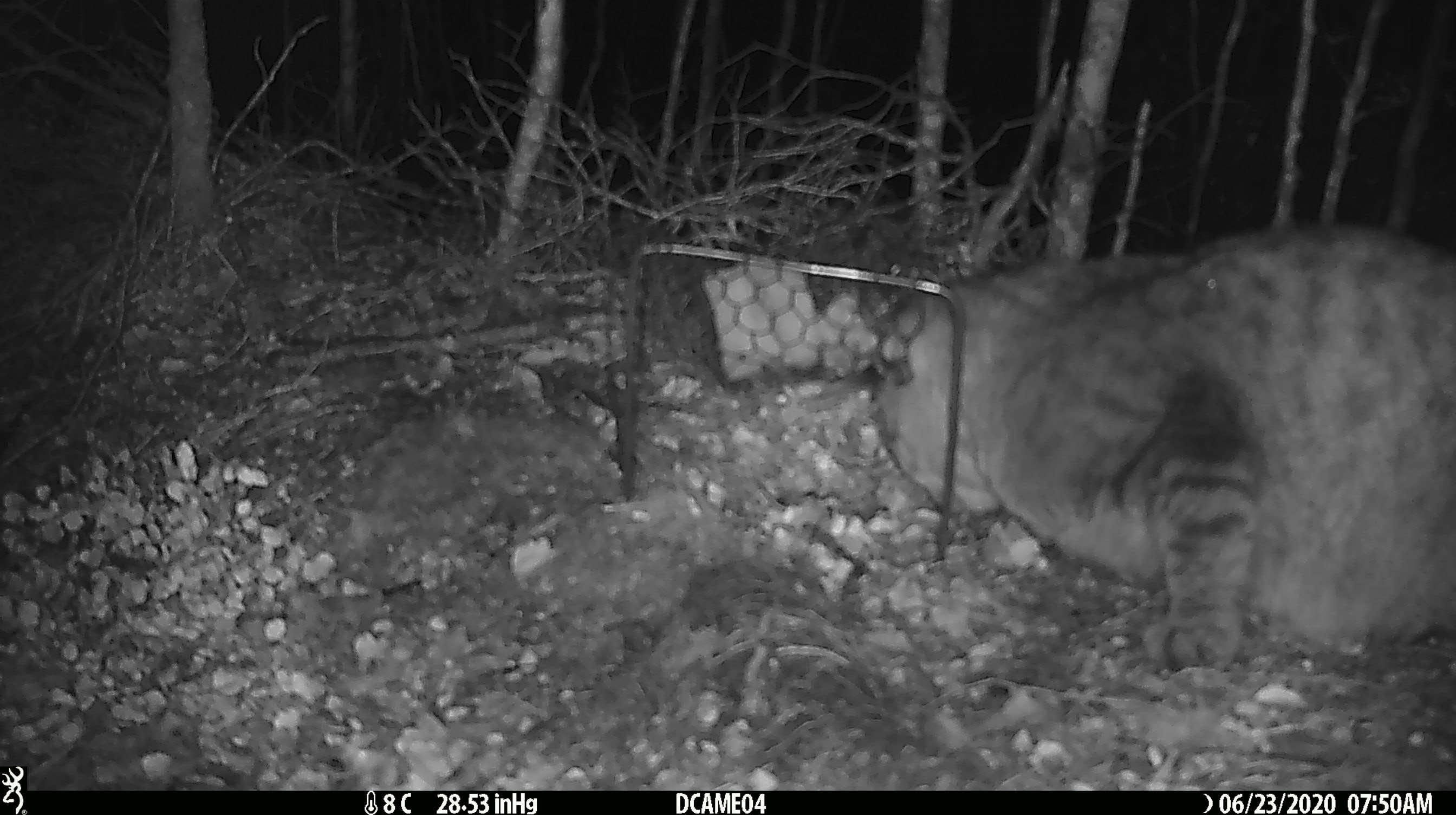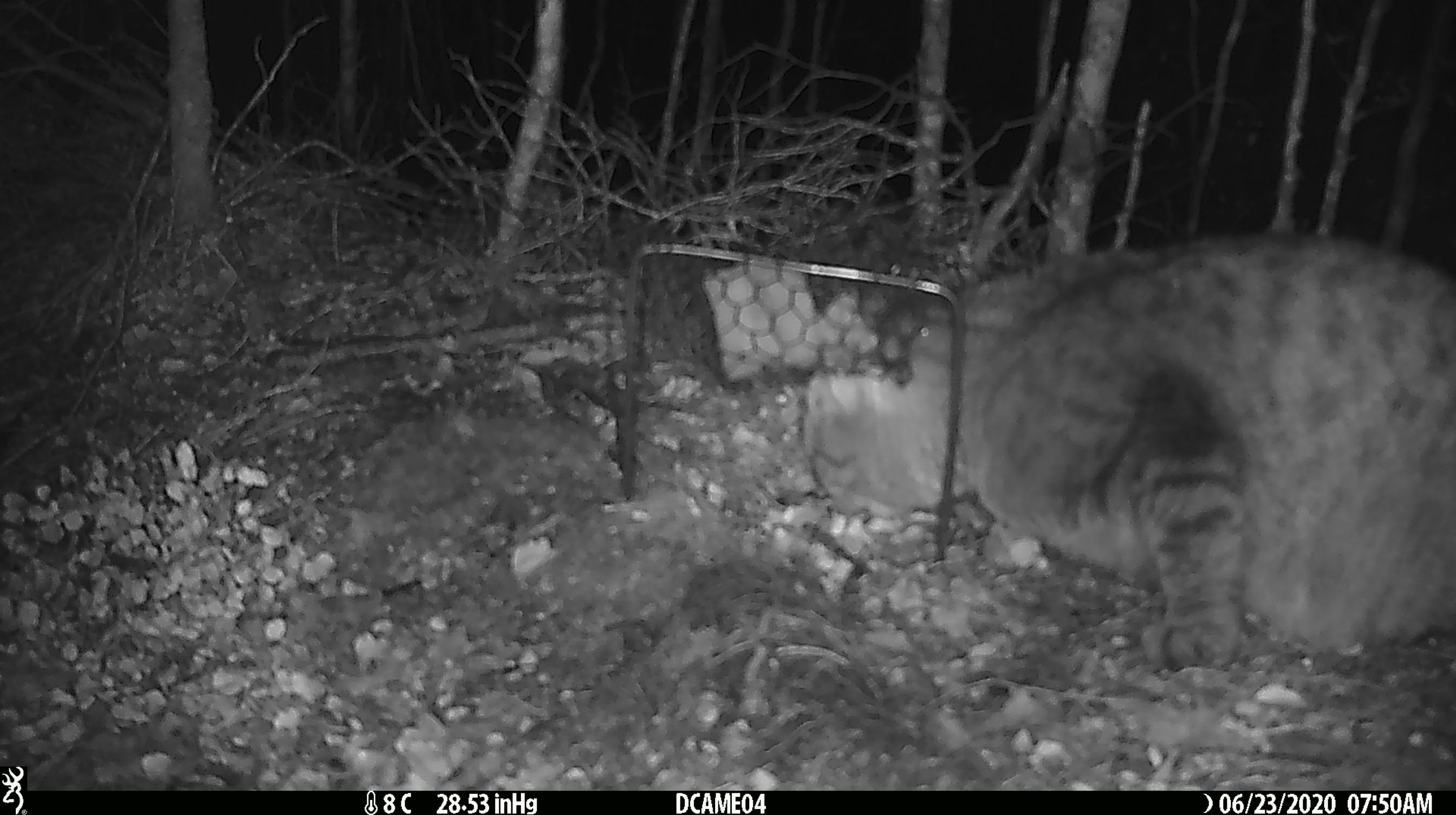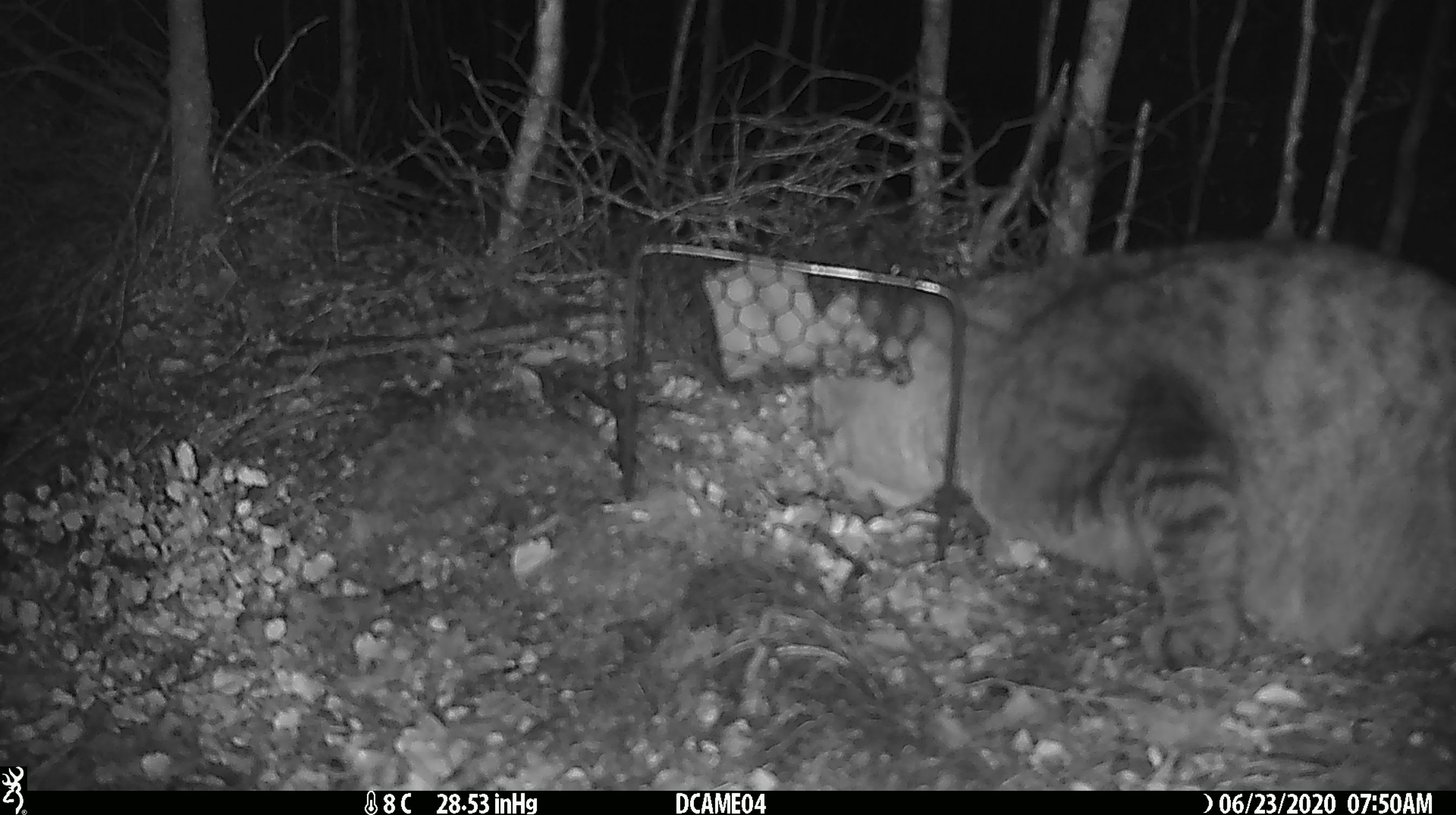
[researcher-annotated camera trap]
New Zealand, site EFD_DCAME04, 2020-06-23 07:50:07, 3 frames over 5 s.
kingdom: Animalia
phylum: Chordata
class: Mammalia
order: Carnivora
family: Felidae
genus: Felis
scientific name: Felis catus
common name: domestic cat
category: cat